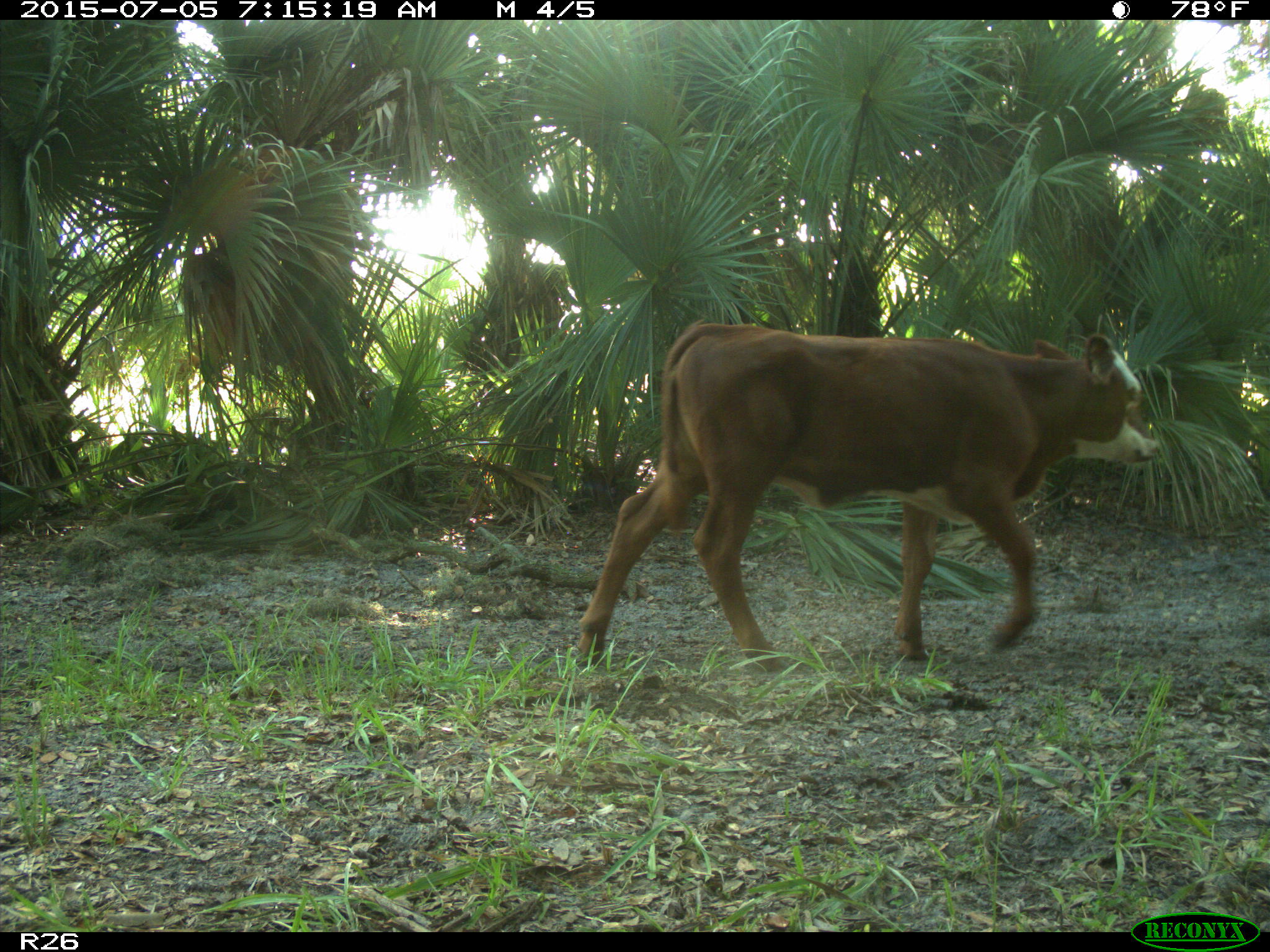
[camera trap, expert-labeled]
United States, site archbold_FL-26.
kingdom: Animalia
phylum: Chordata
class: Mammalia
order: Artiodactyla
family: Bovidae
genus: Bos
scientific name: Bos taurus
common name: domestic cow